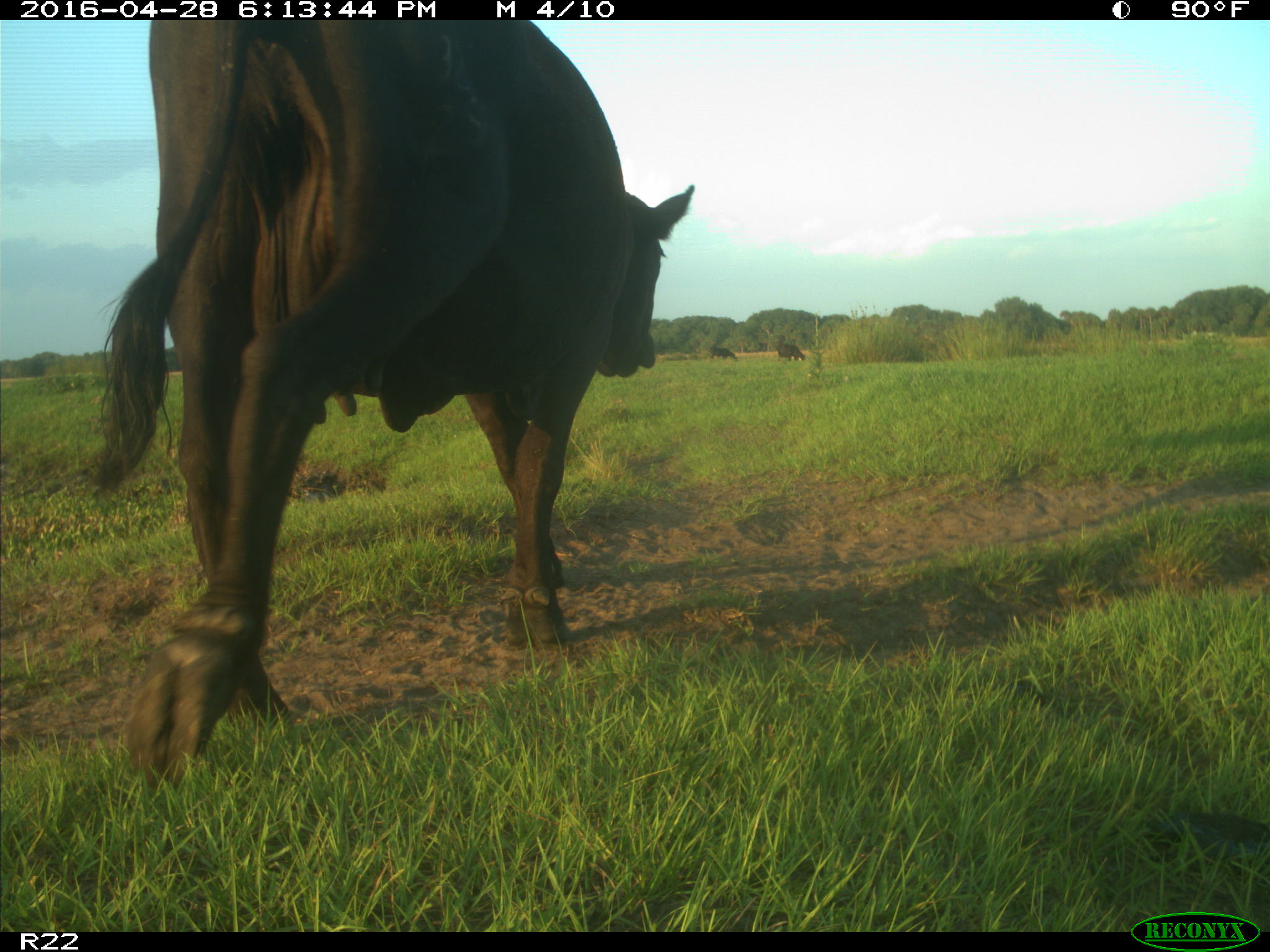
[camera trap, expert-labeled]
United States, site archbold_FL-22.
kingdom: Animalia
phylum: Chordata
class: Mammalia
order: Artiodactyla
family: Bovidae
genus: Bos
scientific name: Bos taurus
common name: domestic cow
Bos taurus (domestic cow).